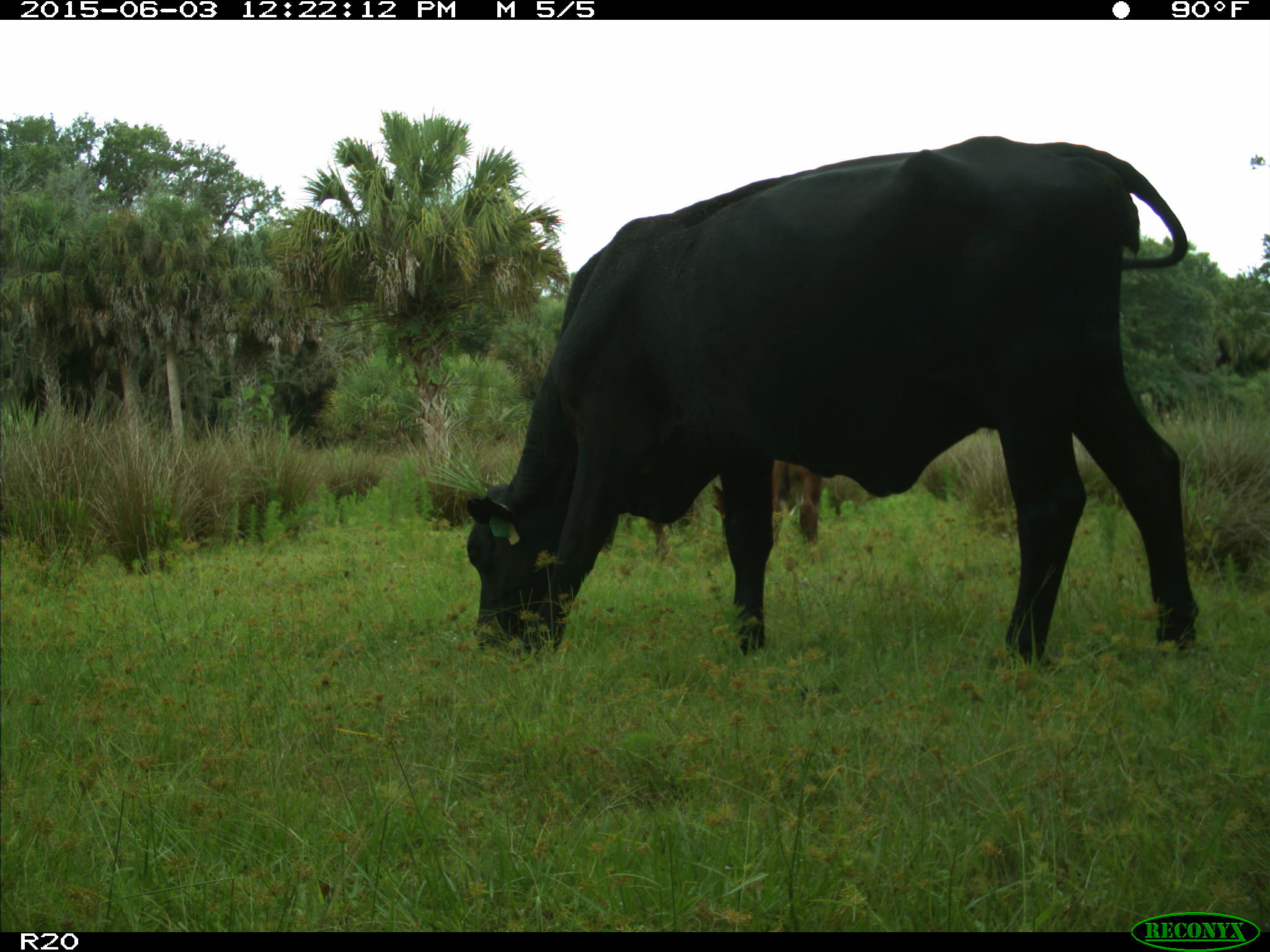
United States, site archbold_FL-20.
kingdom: Animalia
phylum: Chordata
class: Mammalia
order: Artiodactyla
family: Bovidae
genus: Bos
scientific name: Bos taurus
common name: domestic cow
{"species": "Bos taurus (domestic cow)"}